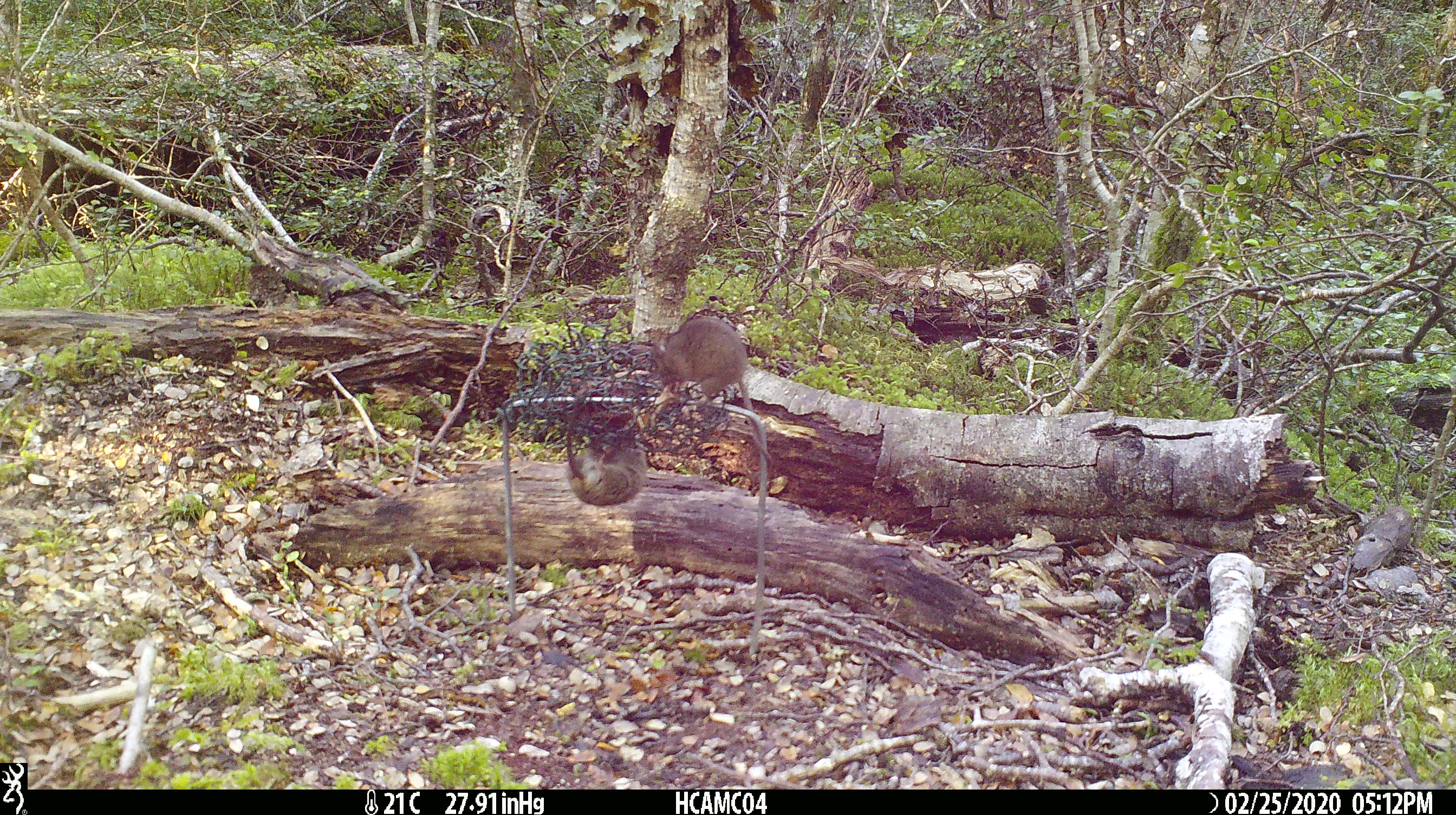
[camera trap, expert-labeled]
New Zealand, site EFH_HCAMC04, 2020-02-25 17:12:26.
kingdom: Animalia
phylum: Chordata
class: Mammalia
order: Rodentia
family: Muridae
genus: Mus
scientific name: Mus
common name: mouse